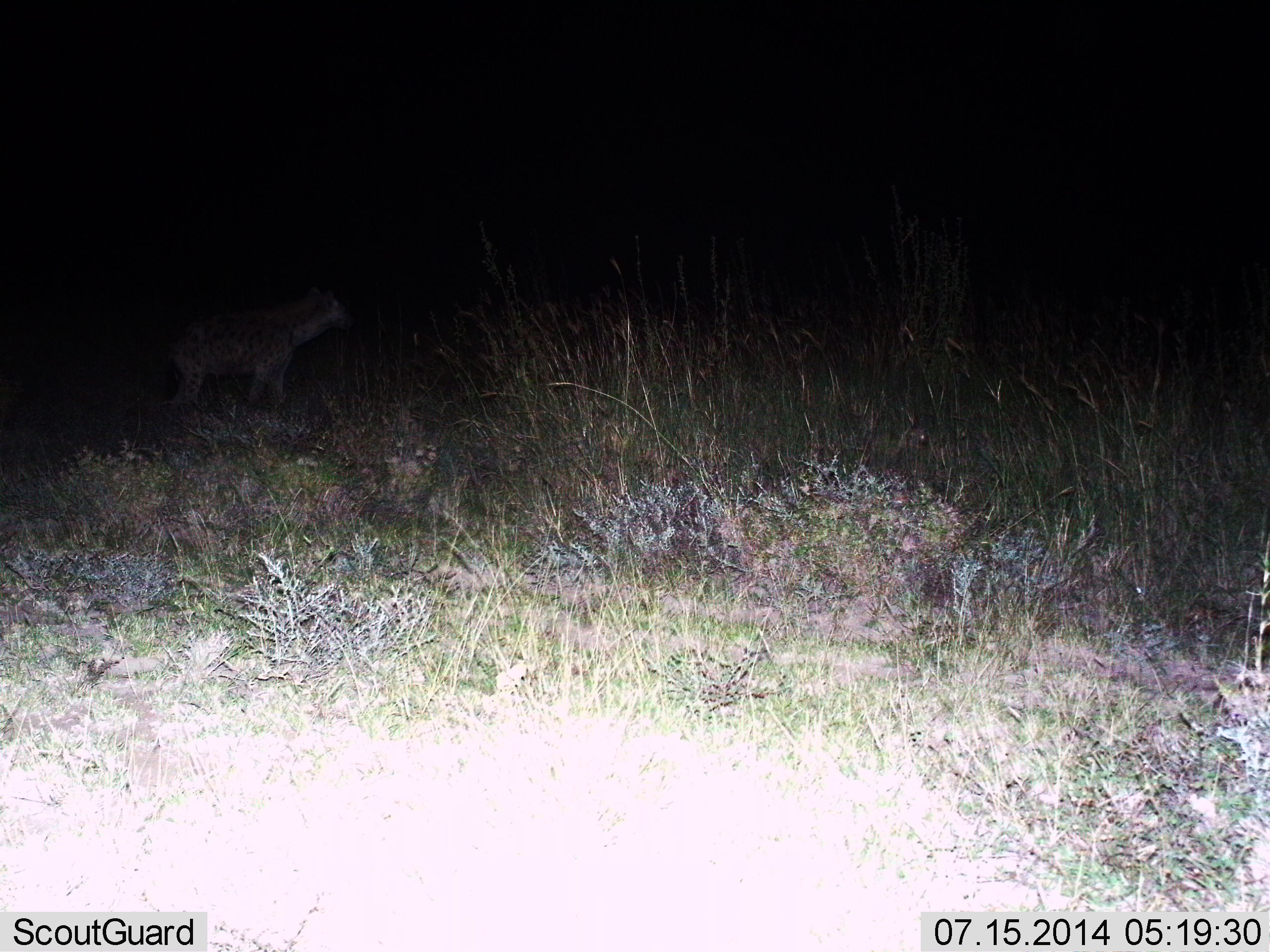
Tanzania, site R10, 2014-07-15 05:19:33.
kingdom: Animalia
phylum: Chordata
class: Mammalia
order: Carnivora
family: Hyaenidae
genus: Crocuta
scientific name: Crocuta crocuta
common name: spotted hyena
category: hyenaspotted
Hyenaspotted (spotted hyena) (Crocuta crocuta), count 1. Behavior (volunteer vote fractions): standing 100%, resting 0%, moving 0%, interacting 0%. Young present (vote fraction): 0%. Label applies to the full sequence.